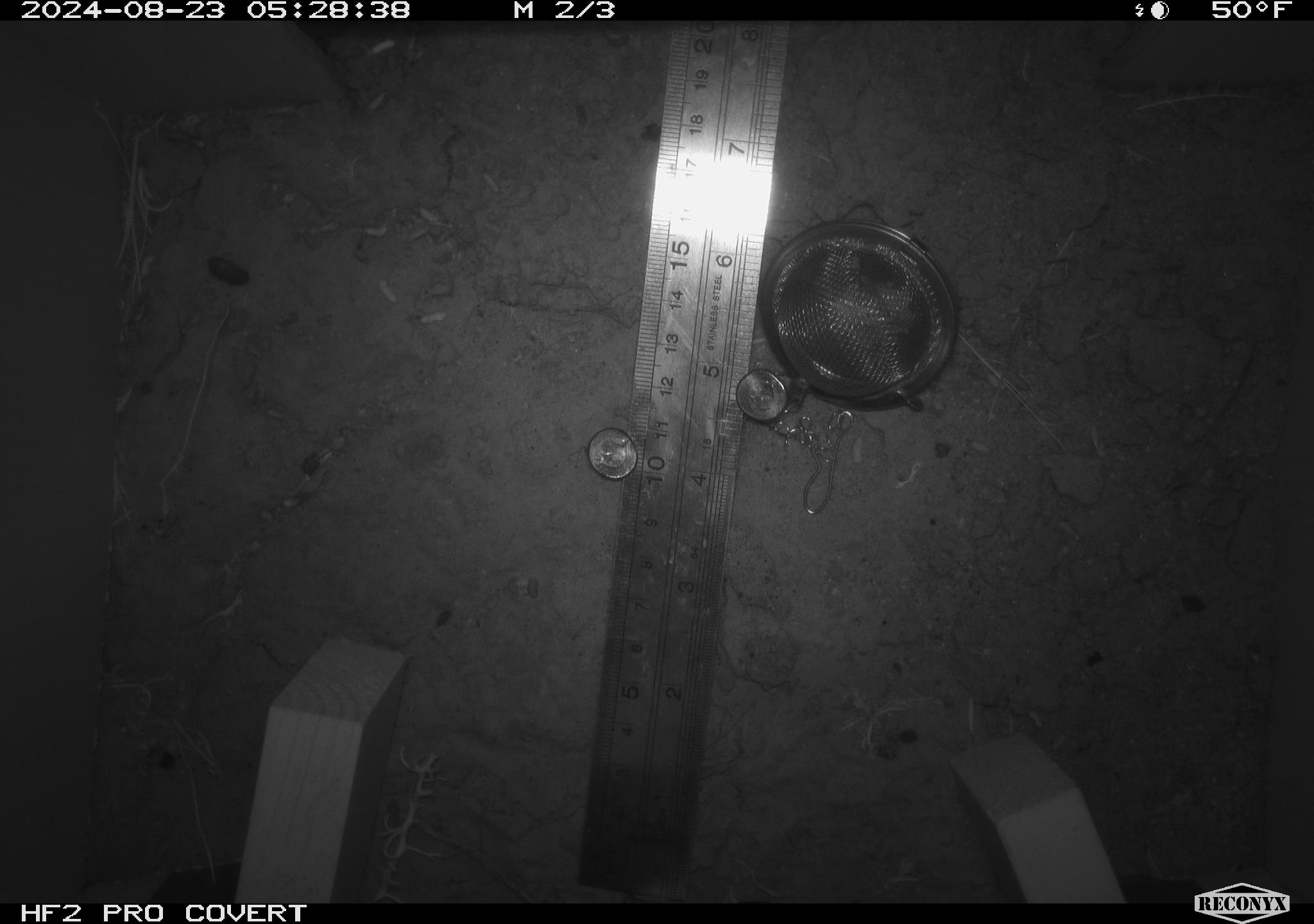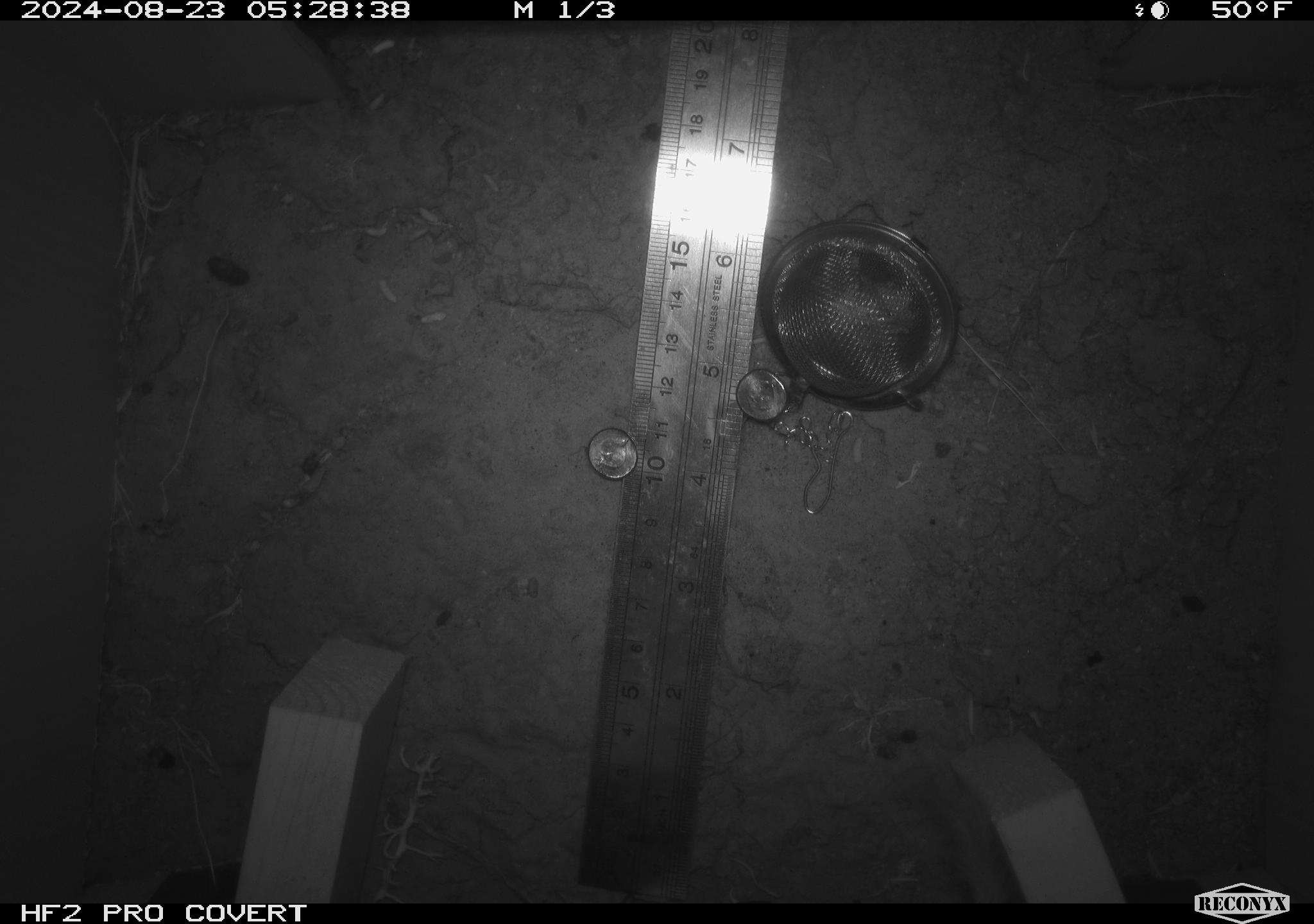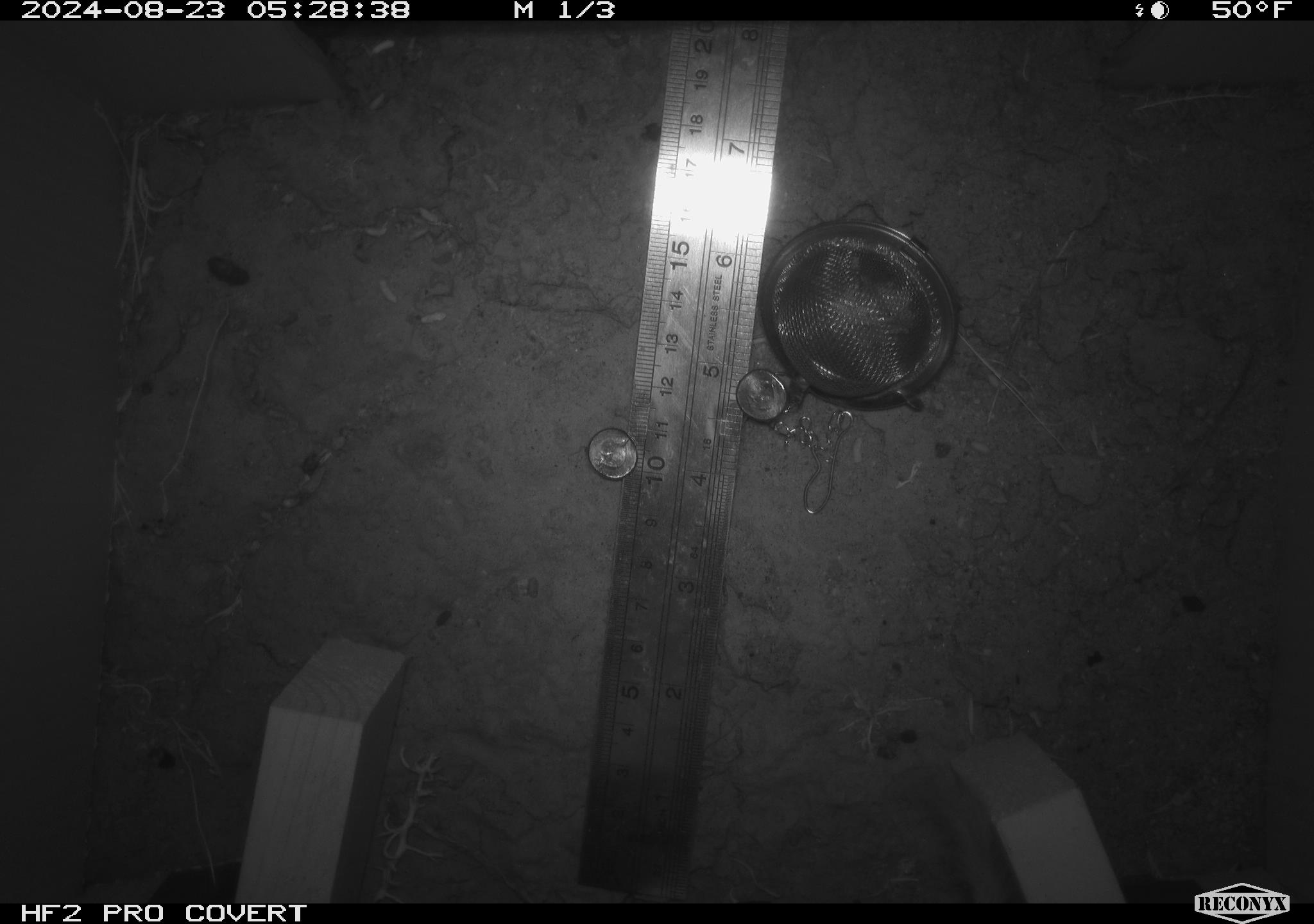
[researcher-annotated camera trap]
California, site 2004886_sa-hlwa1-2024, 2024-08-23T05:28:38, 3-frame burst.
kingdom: Animalia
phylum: Chordata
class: Mammalia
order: Rodentia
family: Heteromyidae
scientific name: Heteromyidae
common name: kangaroo rats and pocket mice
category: heteromyidae family